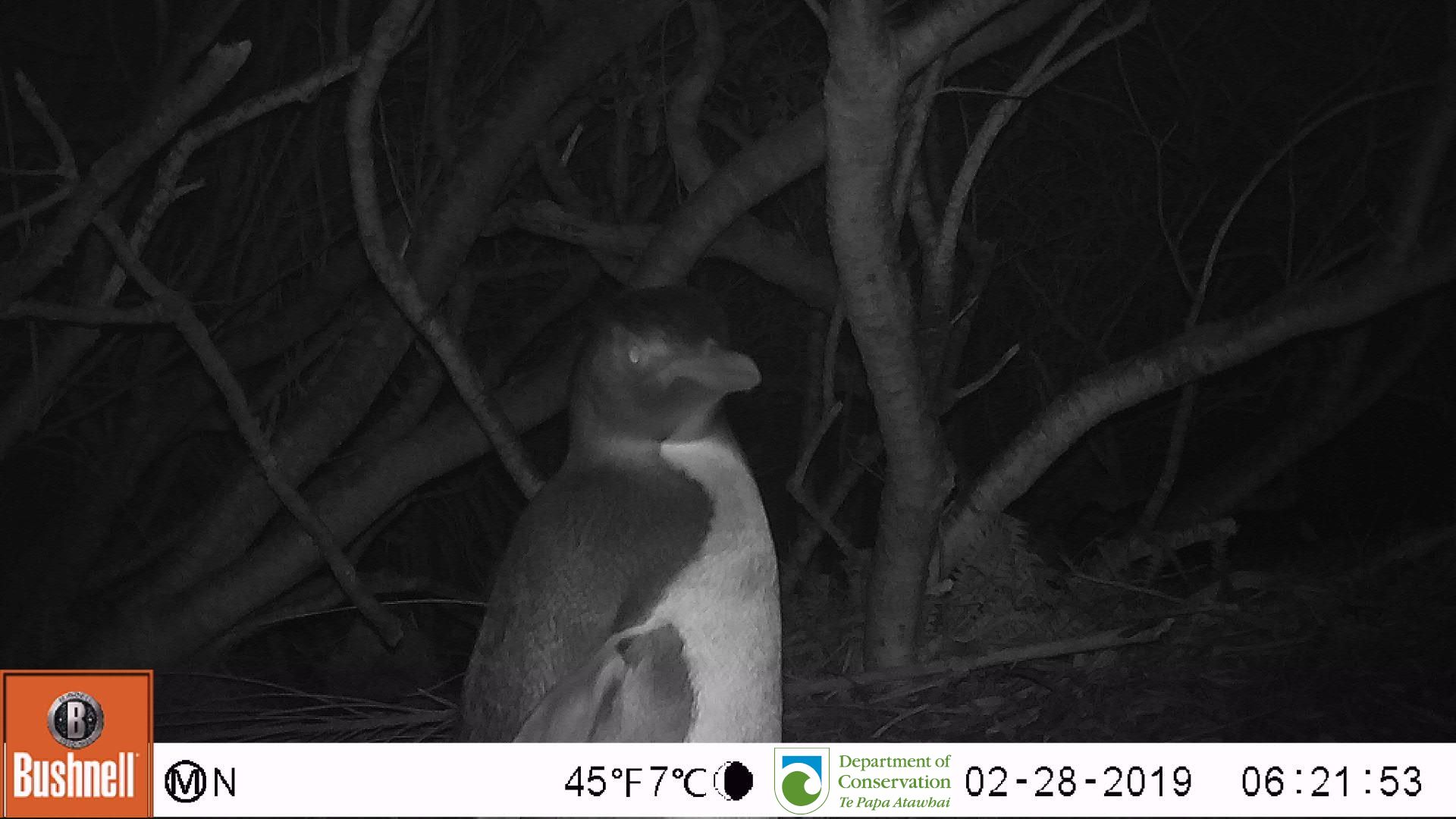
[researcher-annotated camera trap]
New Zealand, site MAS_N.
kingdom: Animalia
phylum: Chordata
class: Aves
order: Sphenisciformes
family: Spheniscidae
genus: Megadyptes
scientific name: Megadyptes antipodes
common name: yellow-eyed penguin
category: yellow eyed penguin